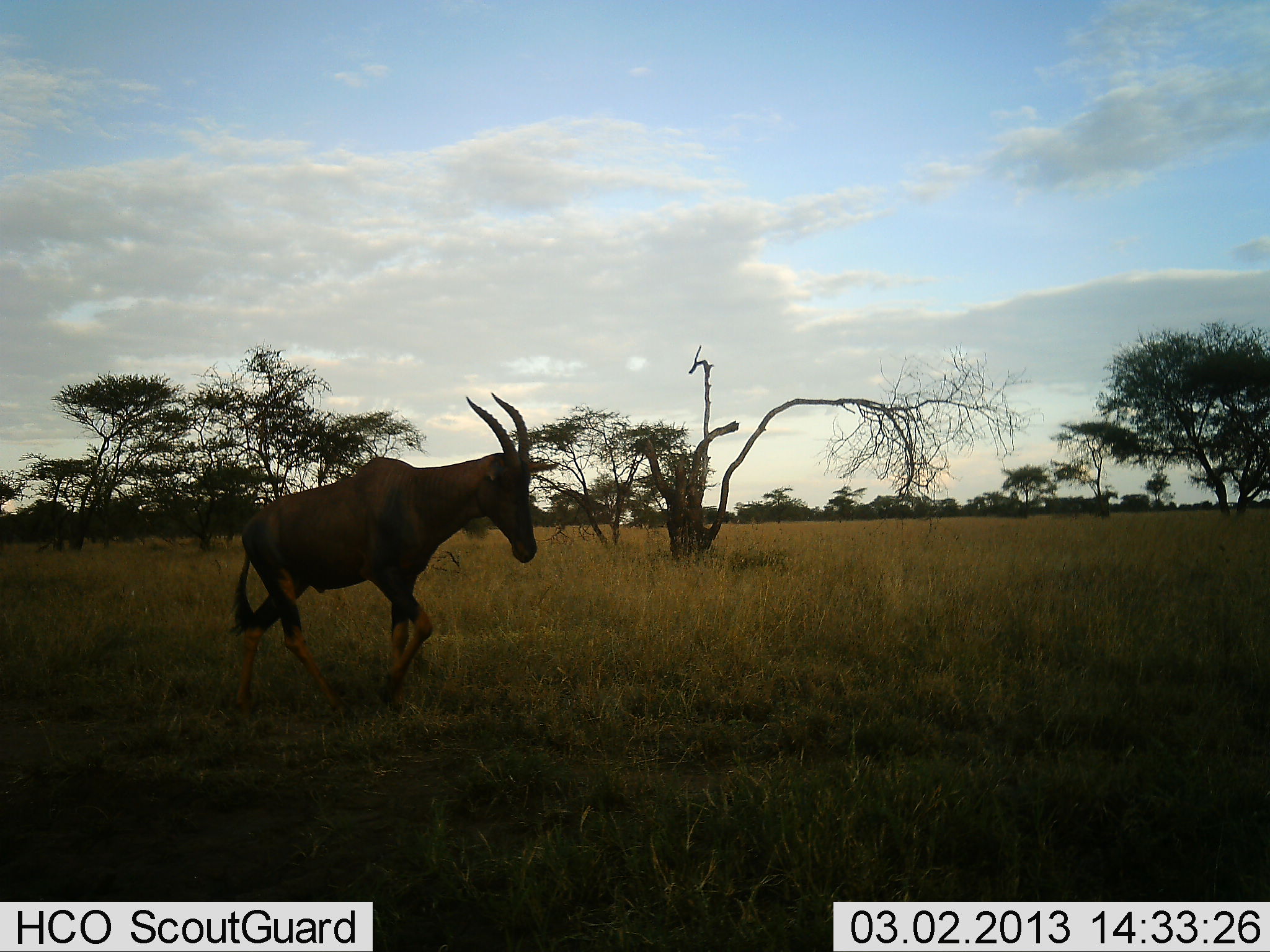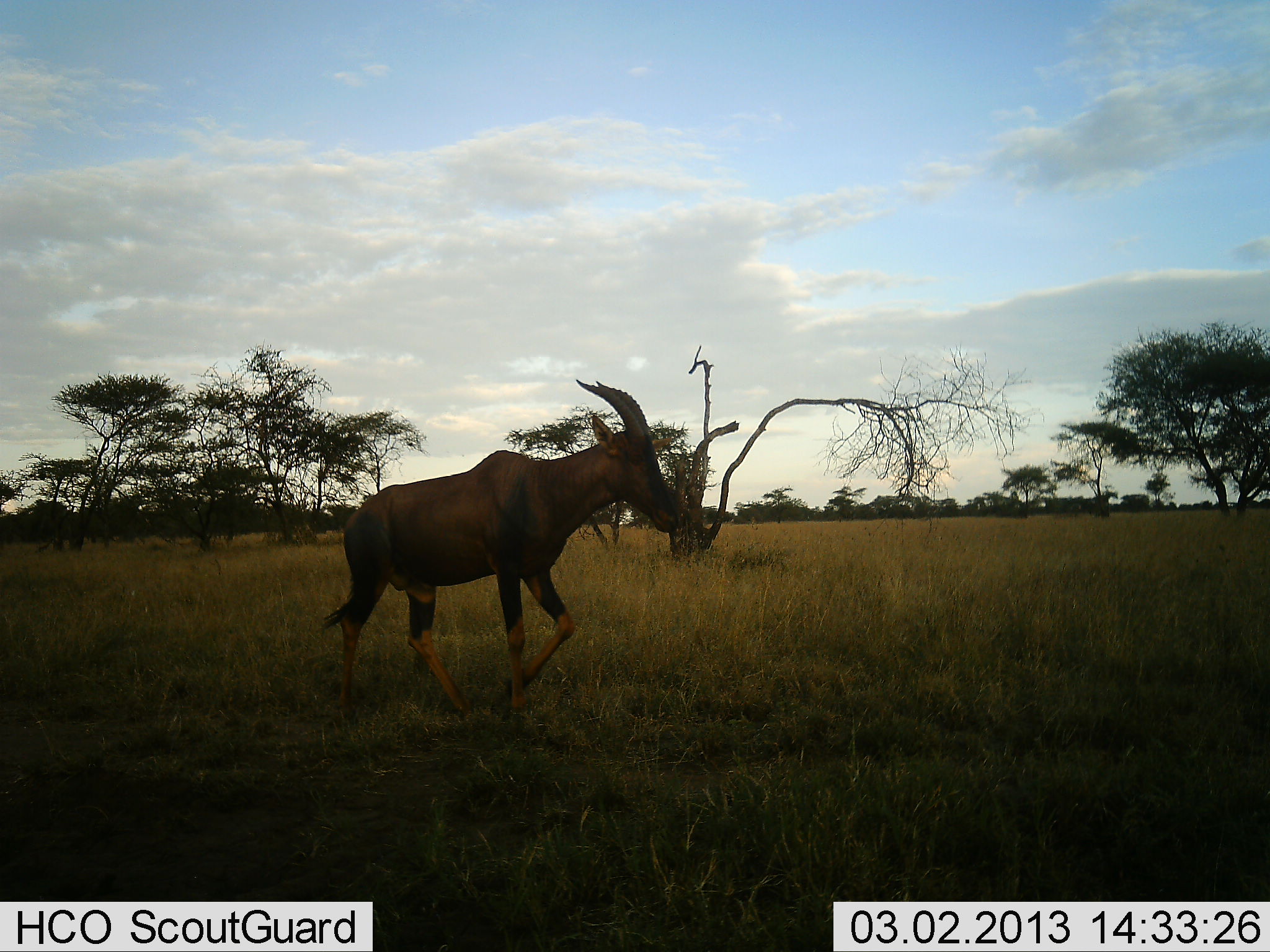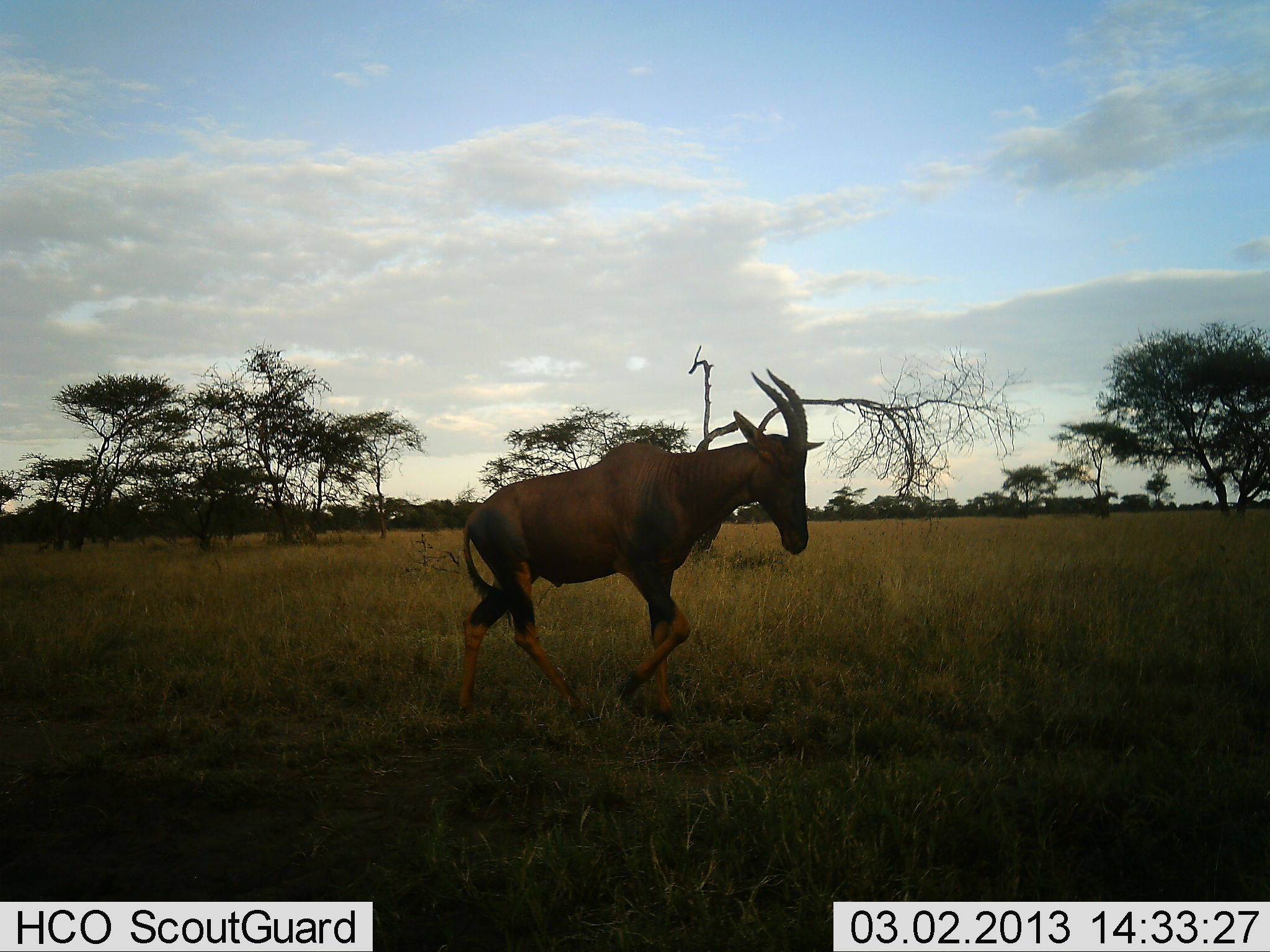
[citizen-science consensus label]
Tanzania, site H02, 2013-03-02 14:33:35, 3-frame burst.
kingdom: Animalia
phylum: Chordata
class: Mammalia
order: Artiodactyla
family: Bovidae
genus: Damaliscus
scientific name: Damaliscus lunatus jimela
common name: topi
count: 1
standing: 0%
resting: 0%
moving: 100%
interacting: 0%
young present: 0%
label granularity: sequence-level